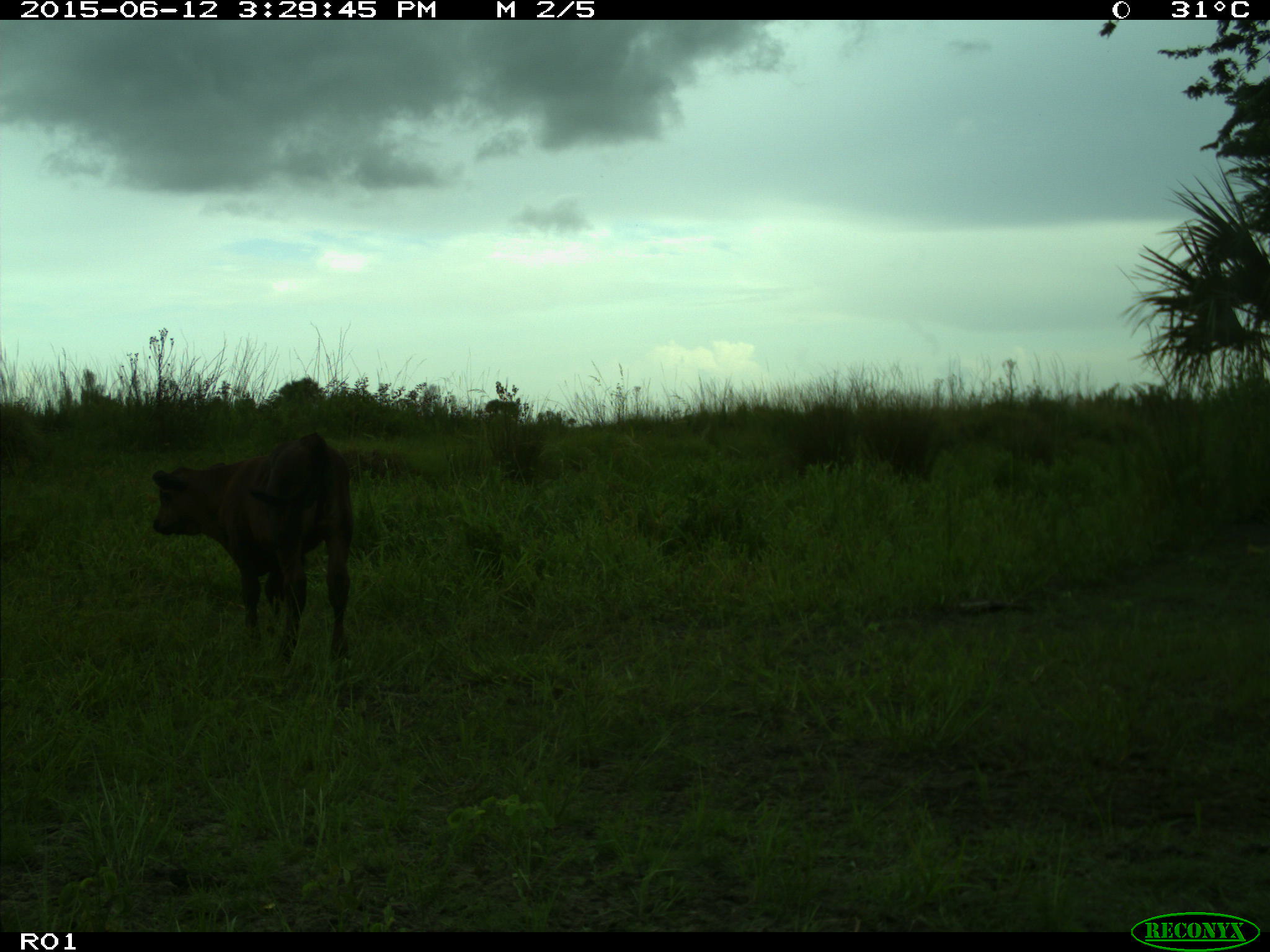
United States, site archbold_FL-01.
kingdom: Animalia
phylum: Chordata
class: Mammalia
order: Artiodactyla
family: Bovidae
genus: Bos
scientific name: Bos taurus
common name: domestic cow